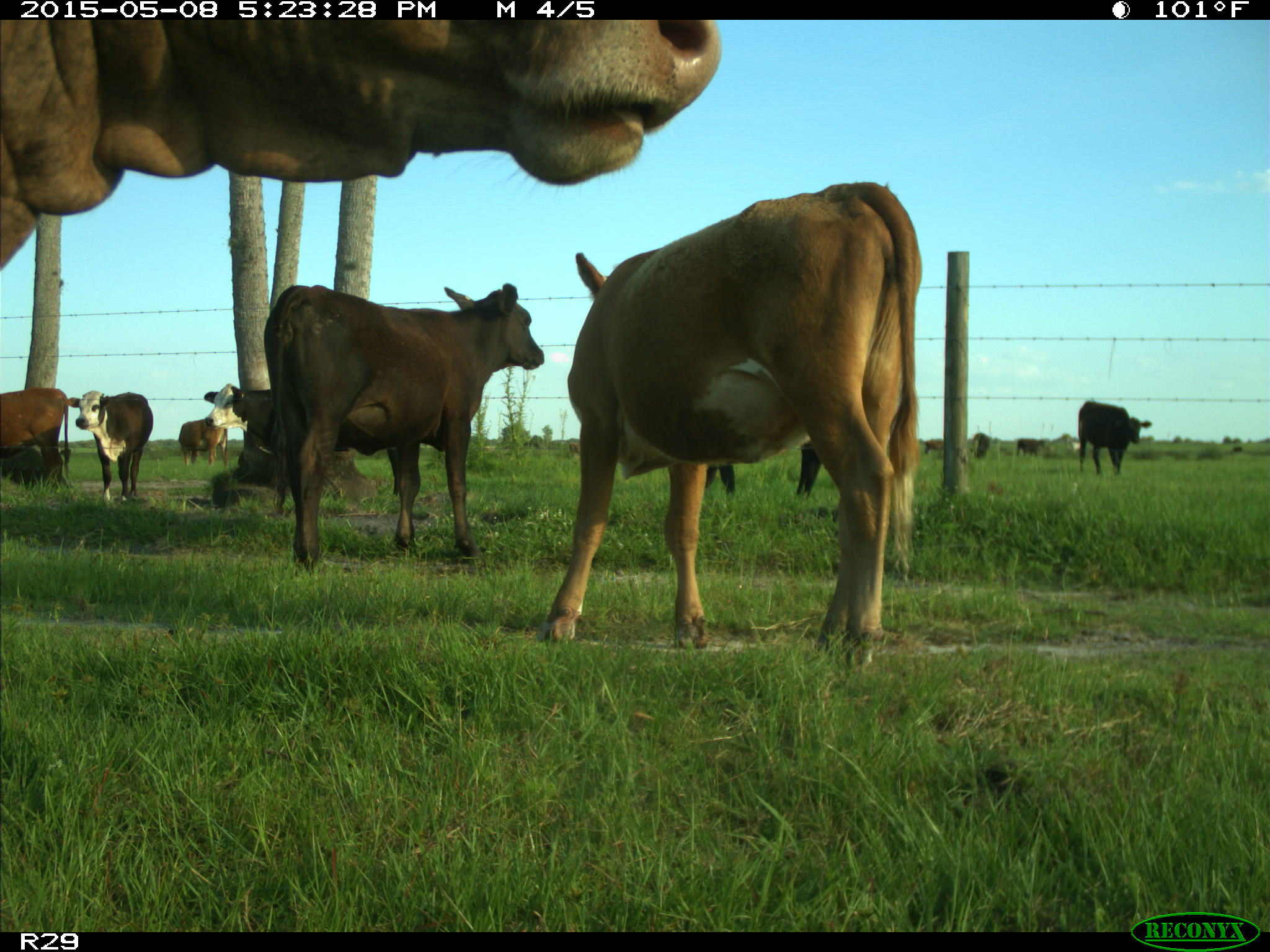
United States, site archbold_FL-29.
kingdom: Animalia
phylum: Chordata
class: Mammalia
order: Artiodactyla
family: Bovidae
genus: Bos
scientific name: Bos taurus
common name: domestic cow